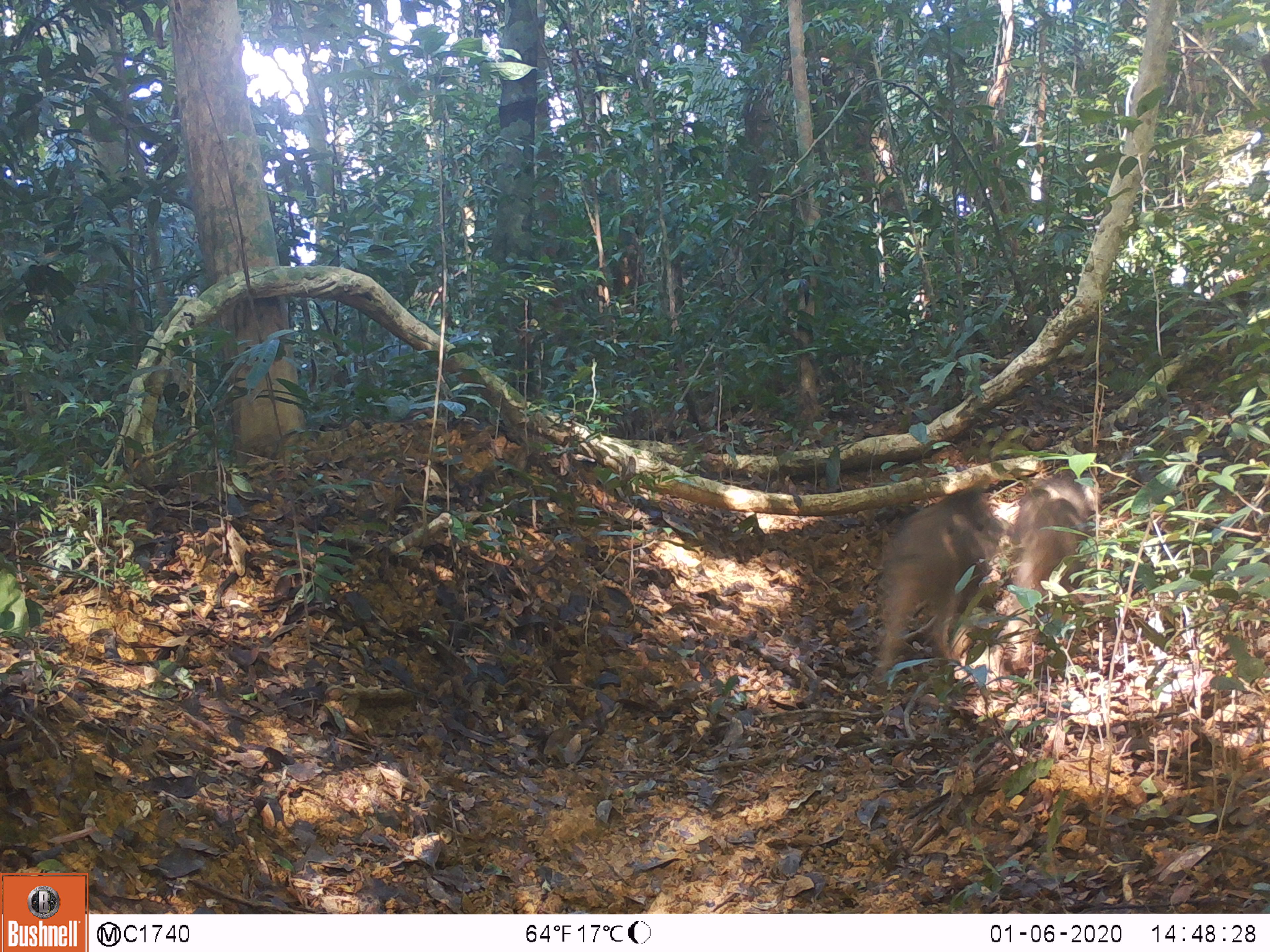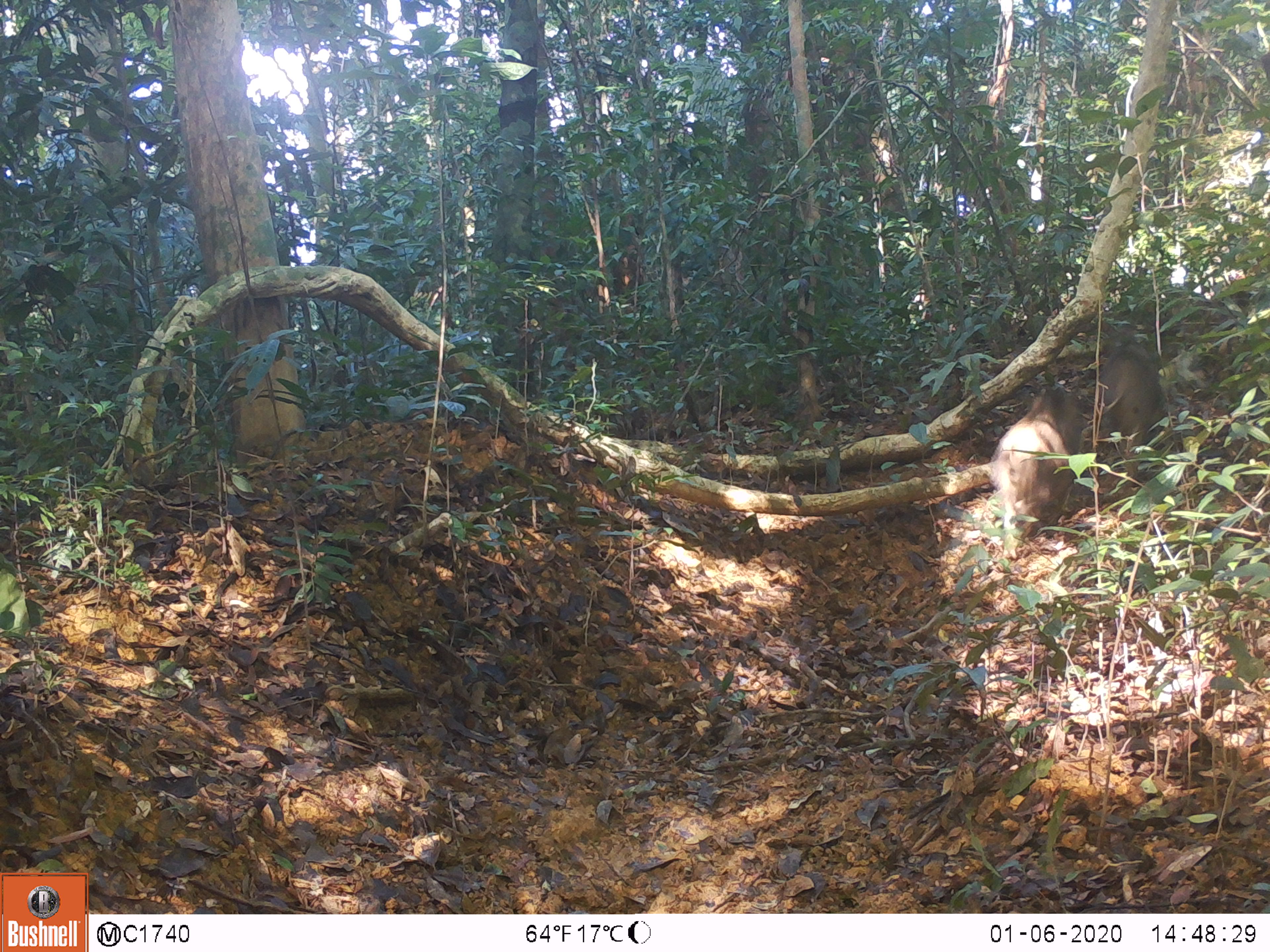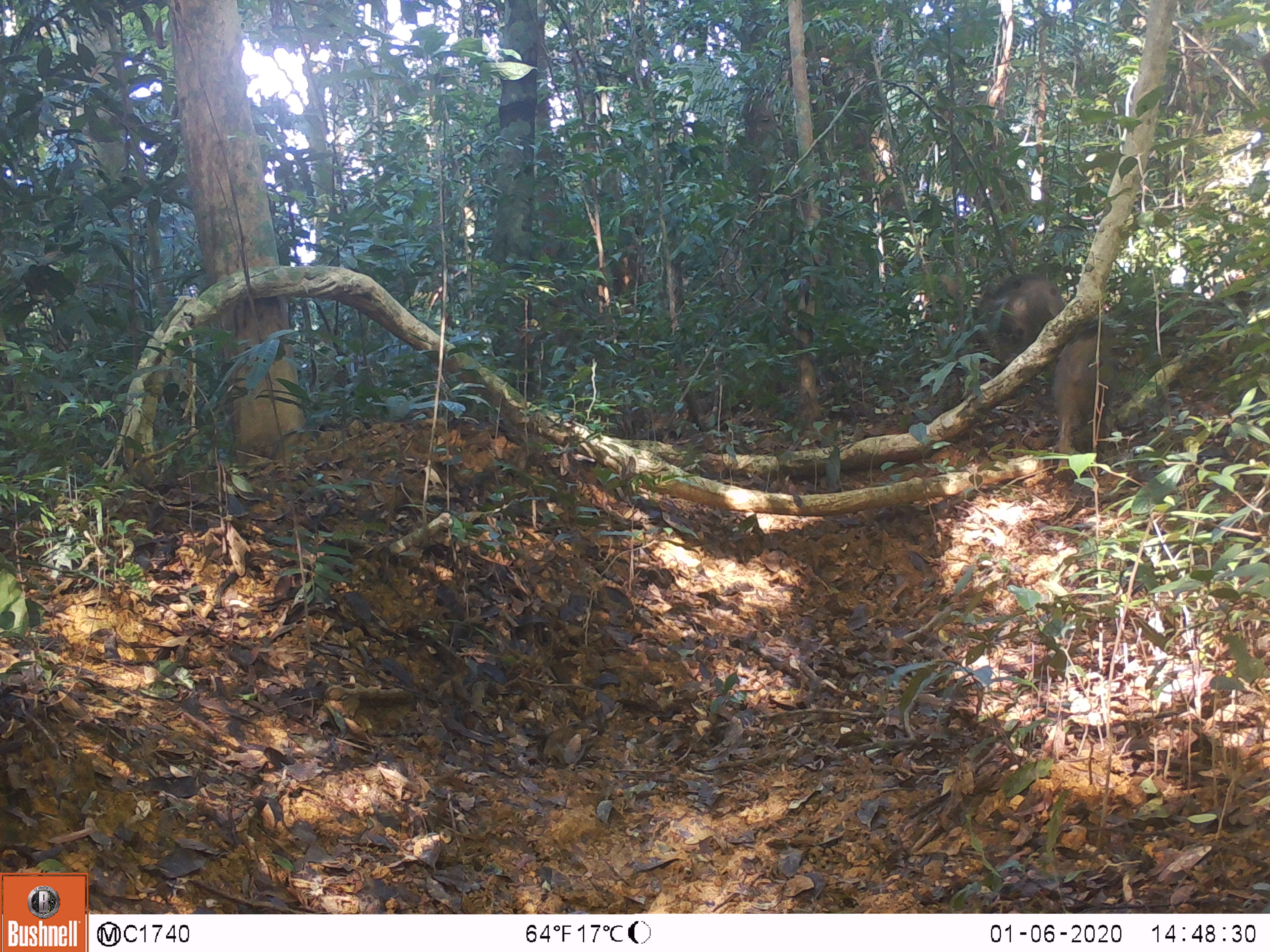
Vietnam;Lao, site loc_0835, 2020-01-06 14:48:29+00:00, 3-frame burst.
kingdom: Animalia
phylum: Chordata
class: Mammalia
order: Artiodactyla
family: Suidae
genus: Sus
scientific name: Sus scrofa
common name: eurasian wild pig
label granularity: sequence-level